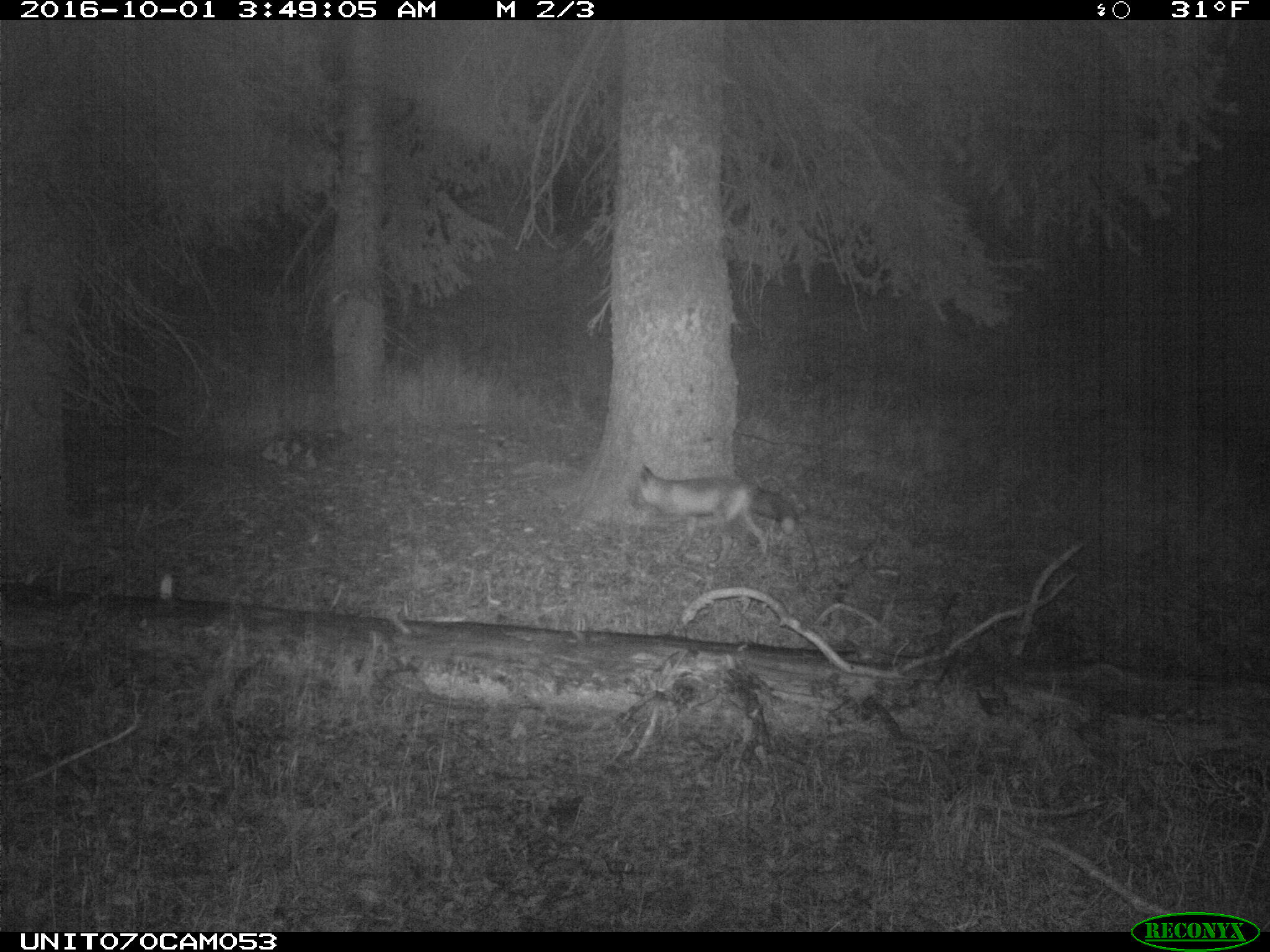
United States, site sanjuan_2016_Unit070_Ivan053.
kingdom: Animalia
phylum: Chordata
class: Mammalia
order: Carnivora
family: Canidae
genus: Vulpes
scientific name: Vulpes vulpes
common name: red fox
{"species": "Vulpes vulpes (red fox)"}